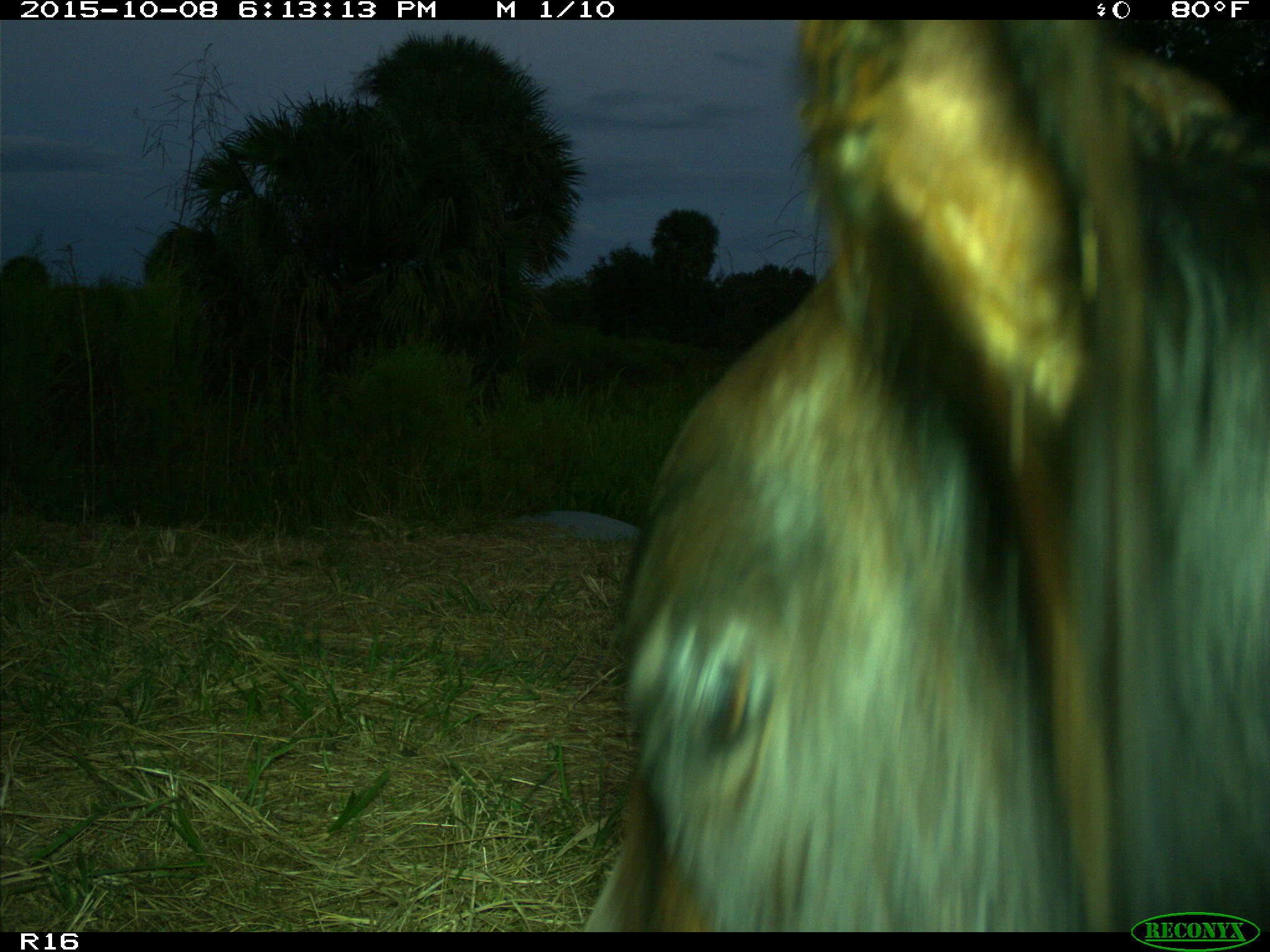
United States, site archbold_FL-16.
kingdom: Animalia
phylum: Chordata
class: Mammalia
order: Artiodactyla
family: Bovidae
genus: Bos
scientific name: Bos taurus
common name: domestic cow